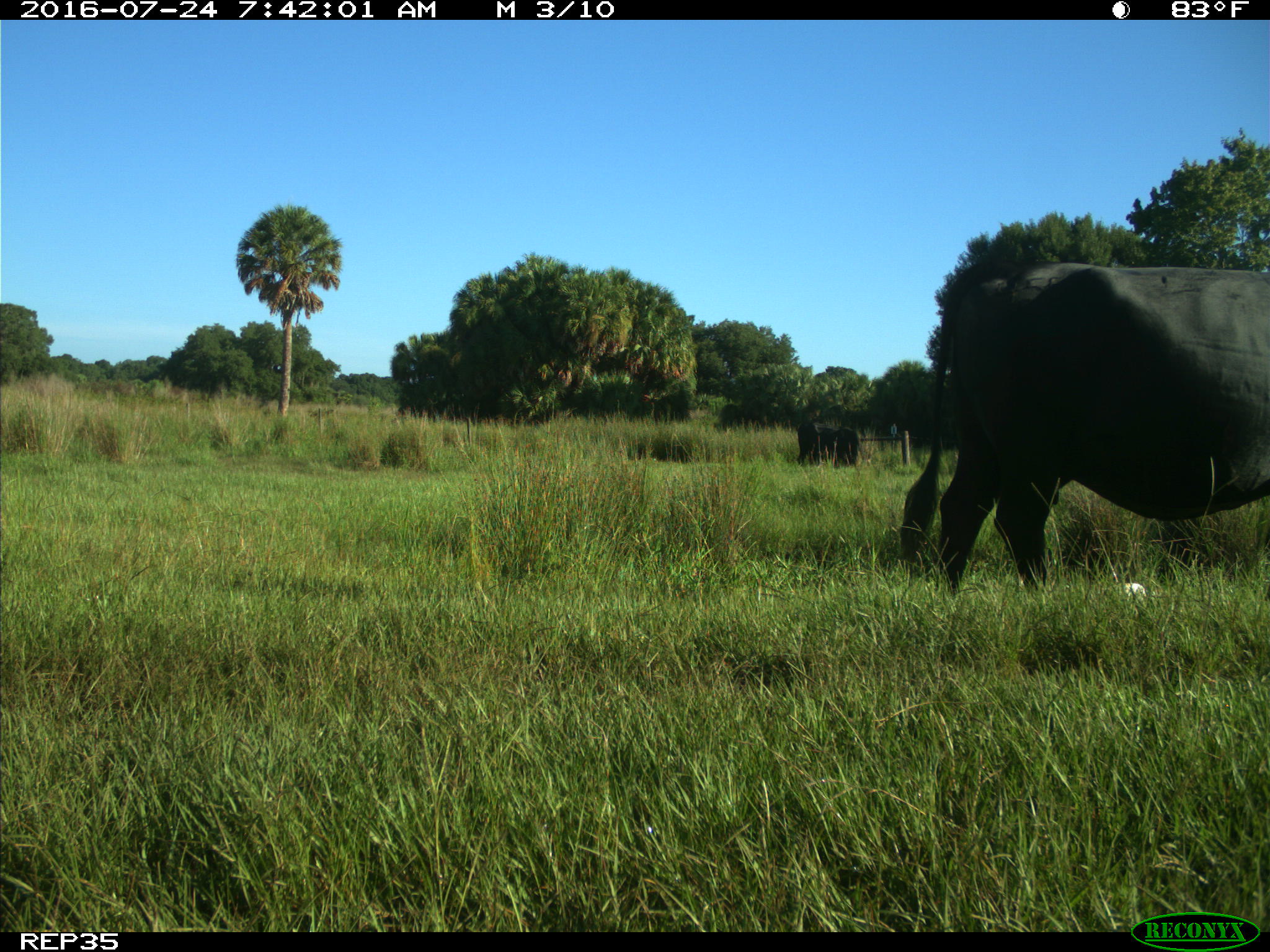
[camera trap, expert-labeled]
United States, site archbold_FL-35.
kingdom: Animalia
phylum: Chordata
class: Mammalia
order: Artiodactyla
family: Bovidae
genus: Bos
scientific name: Bos taurus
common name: domestic cow